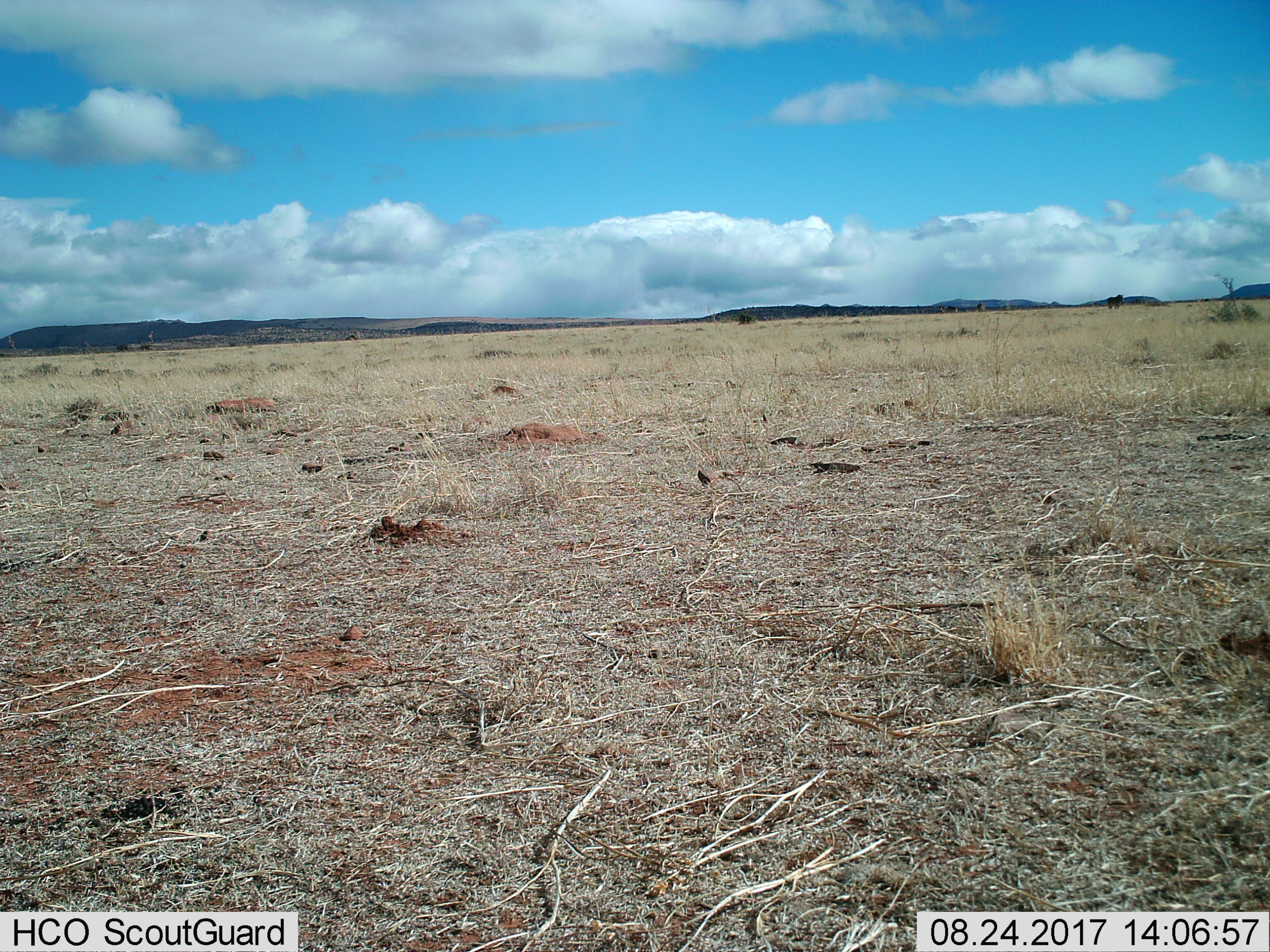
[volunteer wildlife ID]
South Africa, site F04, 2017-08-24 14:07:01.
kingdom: Animalia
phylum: Chordata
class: Mammalia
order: Perissodactyla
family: Equidae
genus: Equus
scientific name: Equus quagga burchellii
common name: burchell's zebra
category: zebraburchells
Zebraburchells (burchell's zebra) (Equus quagga burchellii), count 4. Behavior (volunteer vote fractions): standing 0%, resting 0%, moving 100%, interacting 0%. Young present (vote fraction): 0%. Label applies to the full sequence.